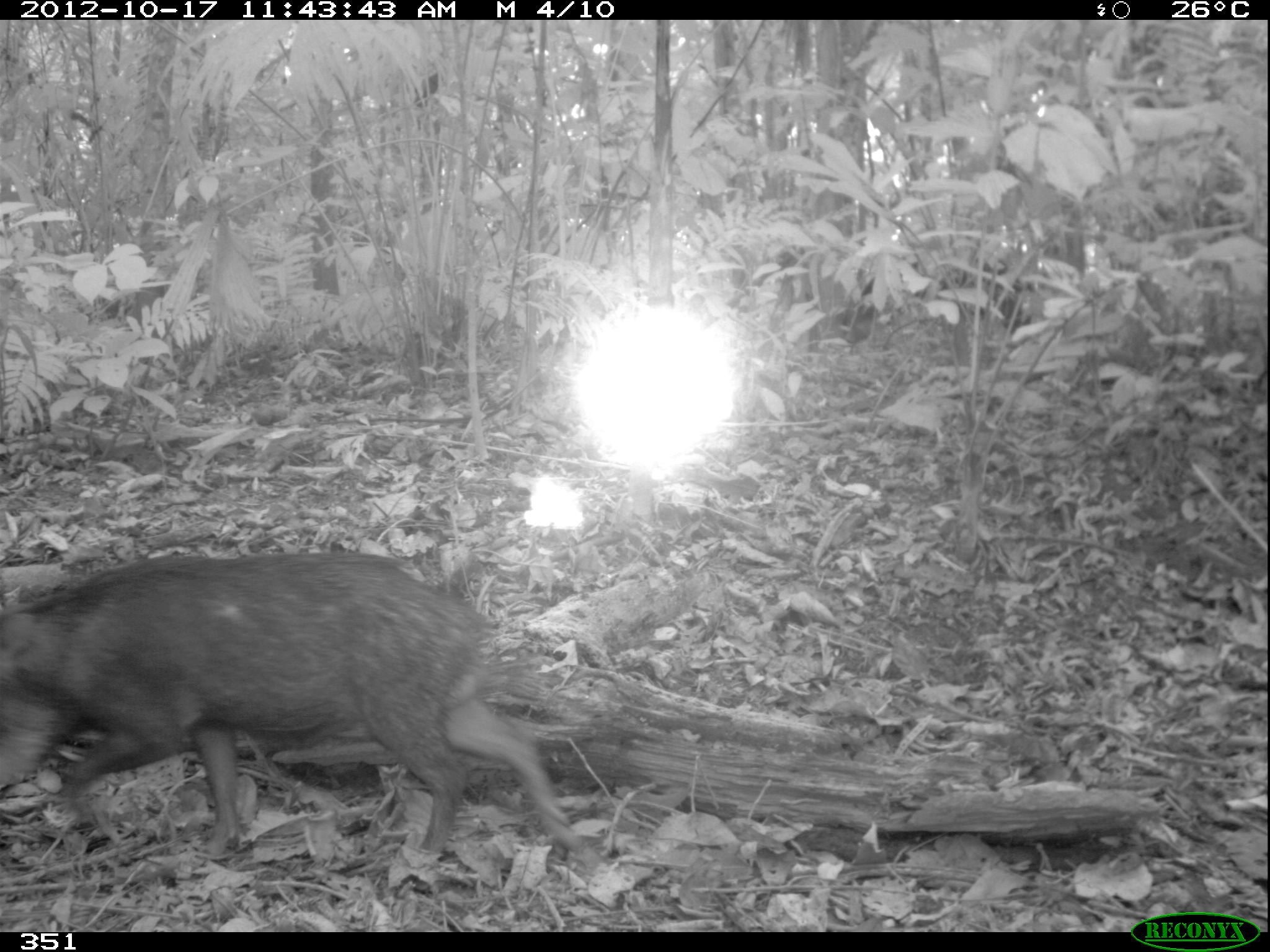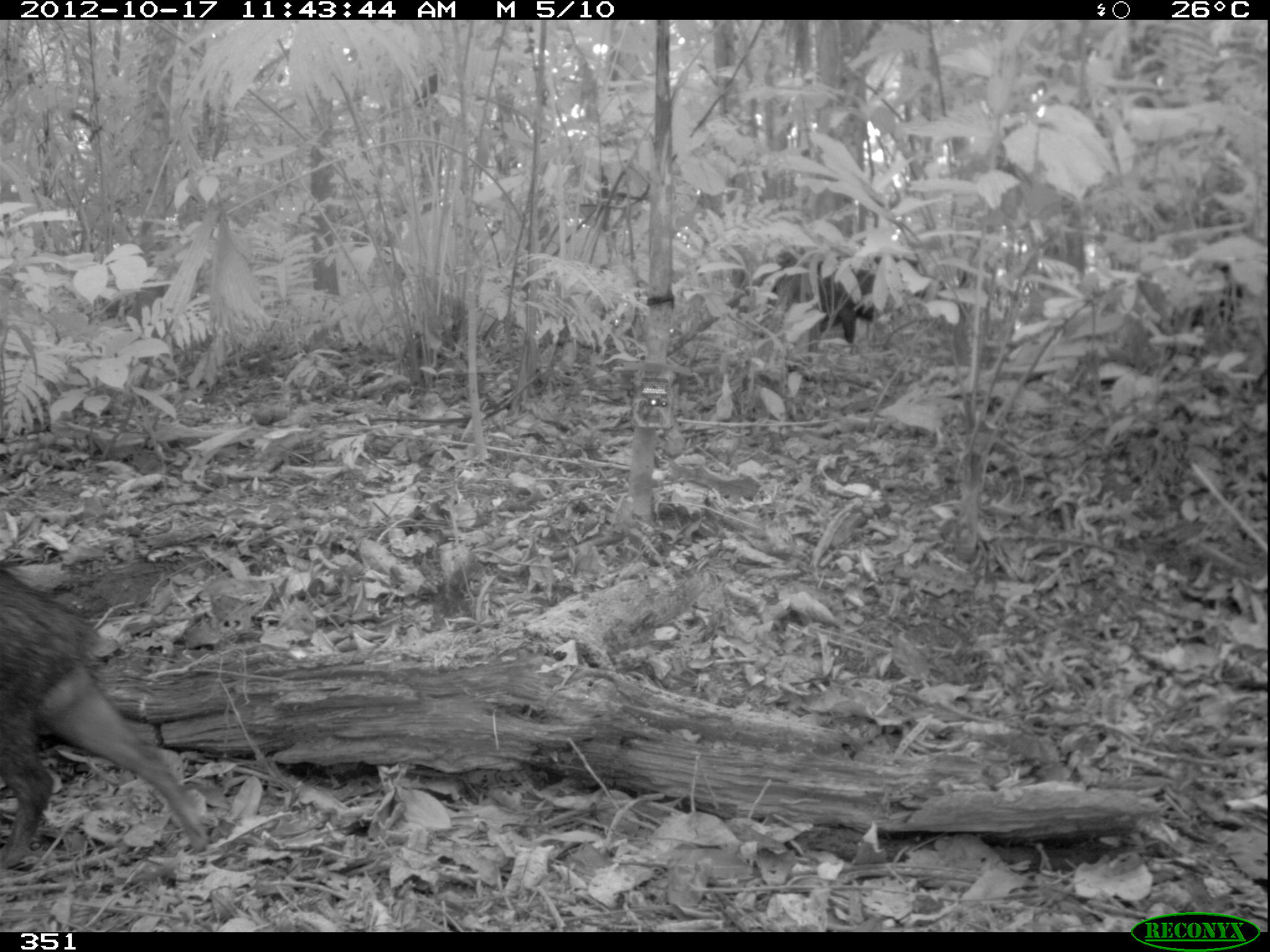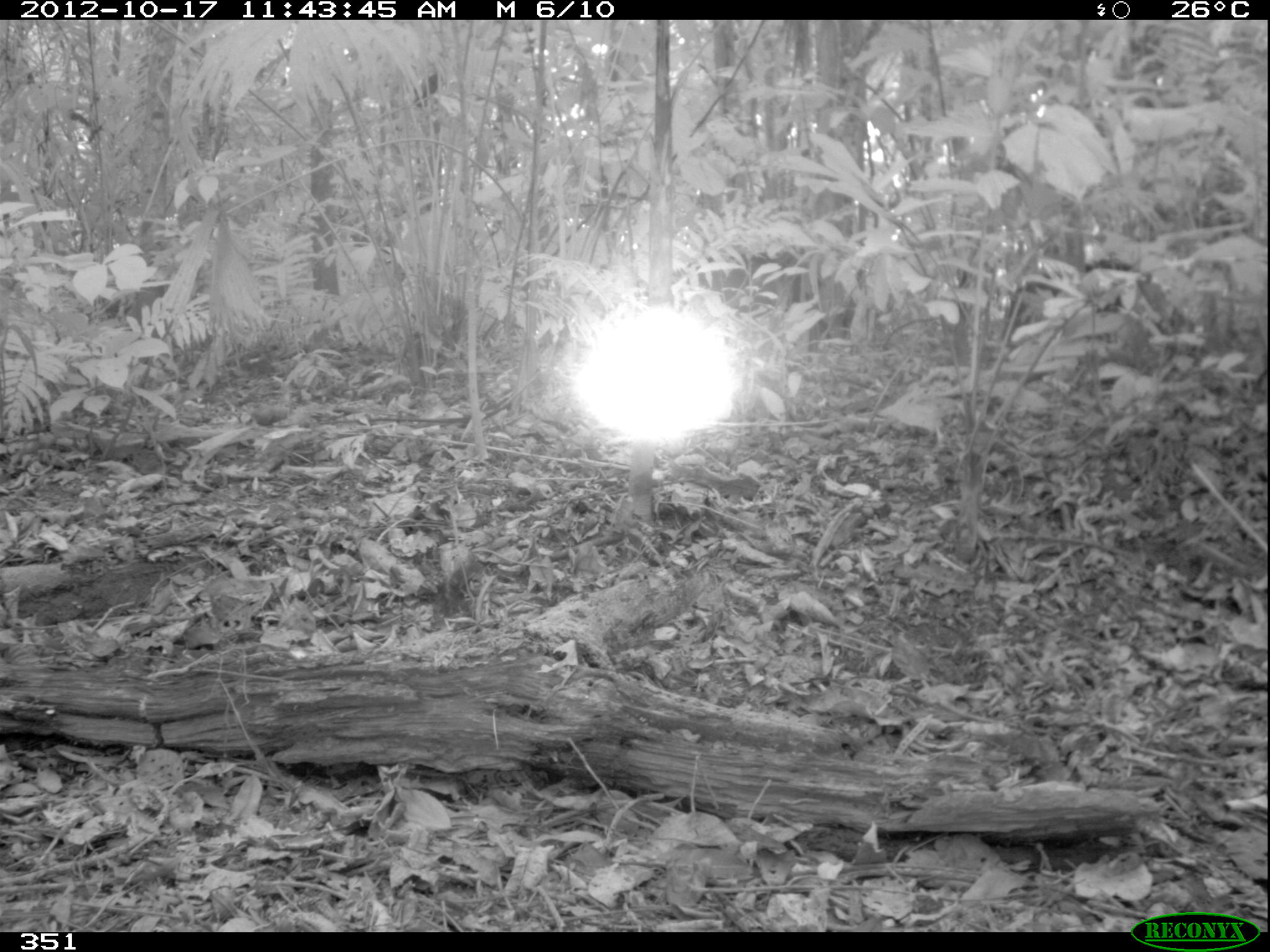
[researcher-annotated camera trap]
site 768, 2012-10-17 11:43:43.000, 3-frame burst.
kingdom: Animalia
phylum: Chordata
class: Mammalia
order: Artiodactyla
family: Tayassuidae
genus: Tayassu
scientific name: Tayassu pecari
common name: white-lipped peccary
Tayassu pecari (white-lipped peccary).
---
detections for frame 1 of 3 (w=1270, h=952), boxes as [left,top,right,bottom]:
tayassu pecari: [0,550,582,861]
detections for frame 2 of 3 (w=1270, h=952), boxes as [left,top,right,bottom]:
tayassu pecari: [0,562,208,862]; [773,246,927,344]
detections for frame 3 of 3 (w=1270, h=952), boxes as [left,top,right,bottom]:
tayassu pecari: [1005,256,1147,342]